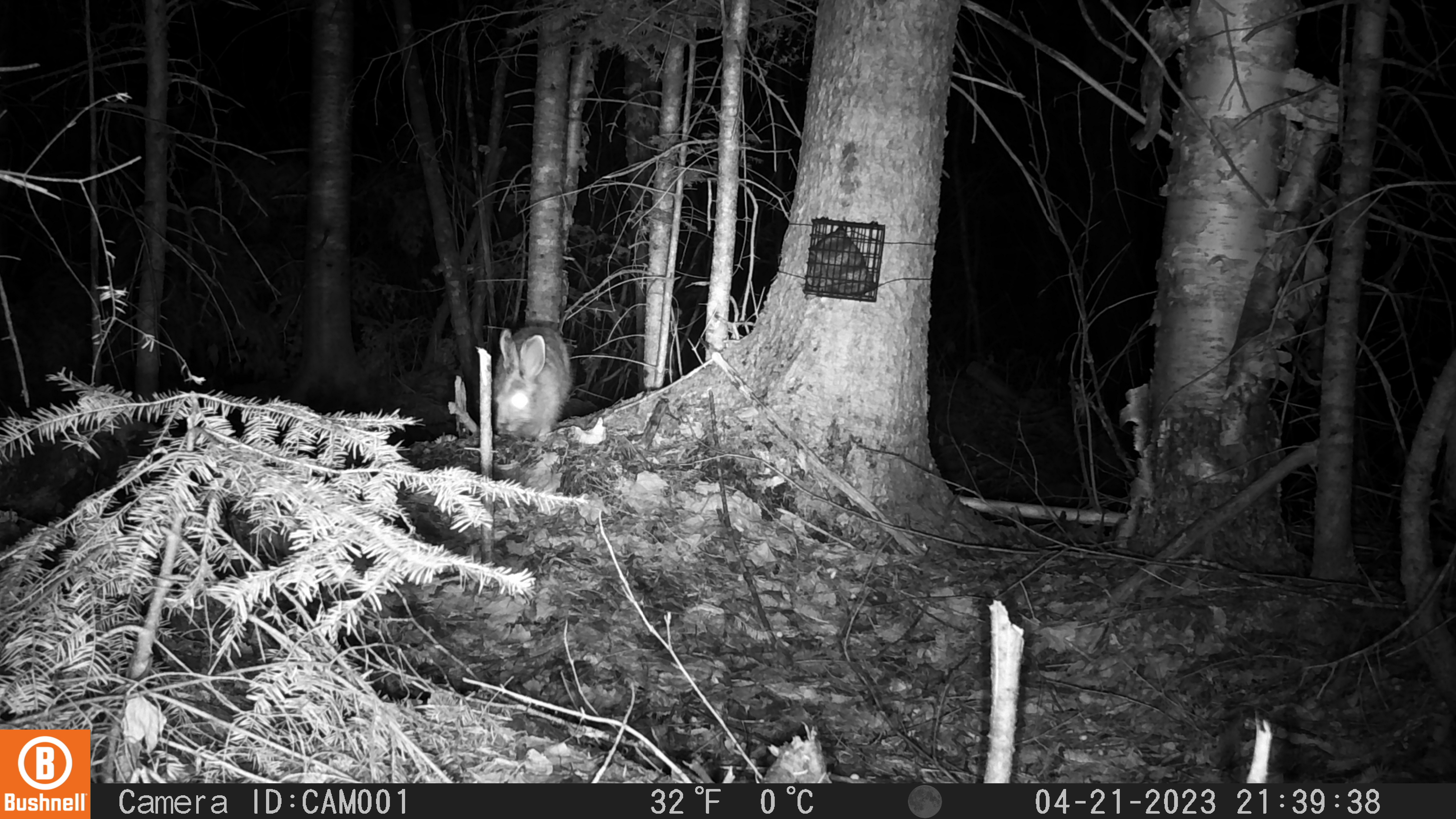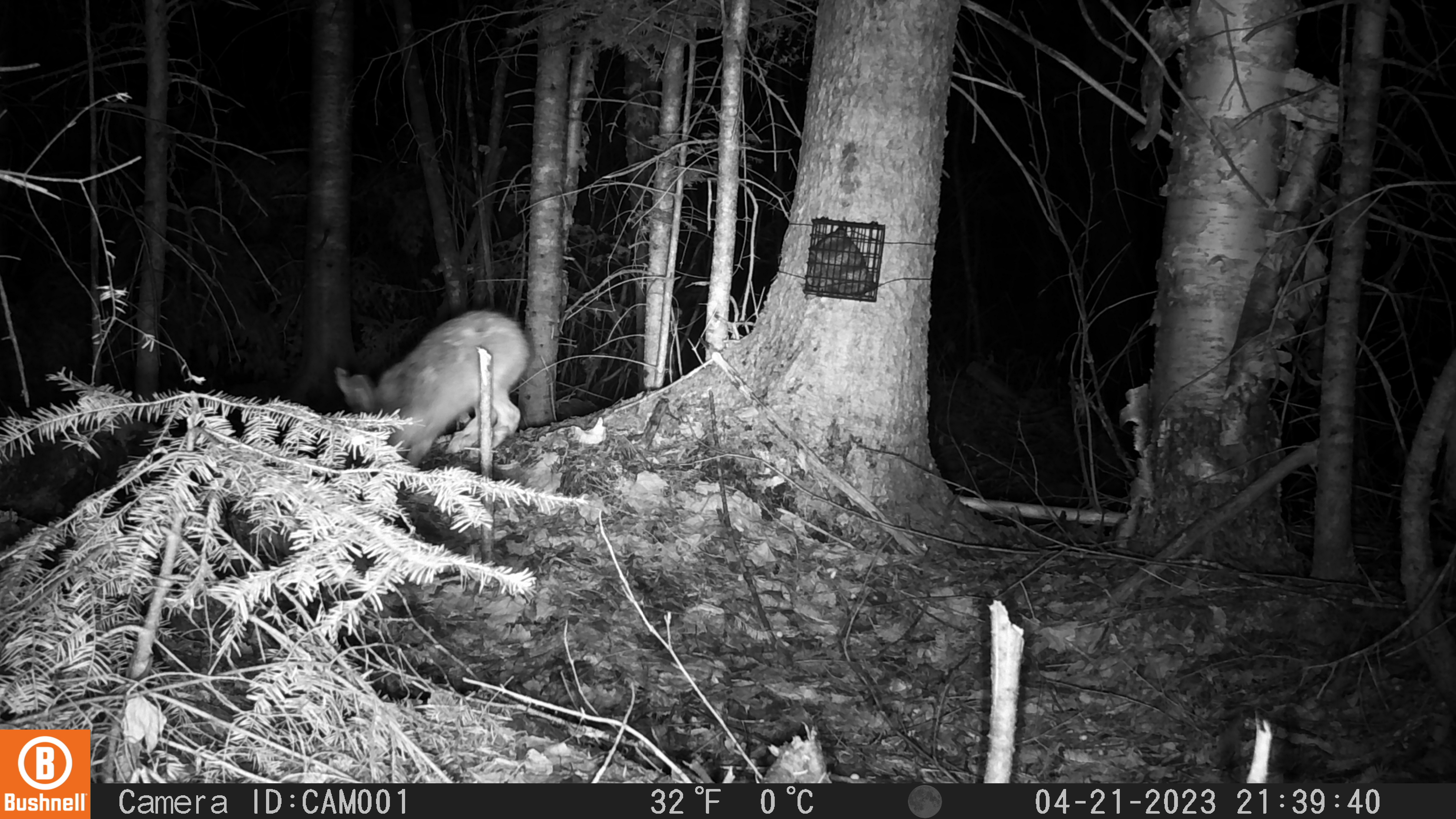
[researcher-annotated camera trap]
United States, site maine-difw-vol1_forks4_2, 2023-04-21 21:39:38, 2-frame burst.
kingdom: Animalia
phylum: Chordata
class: Mammalia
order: Lagomorpha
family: Leporidae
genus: Lepus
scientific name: Lepus americanus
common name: snowshoe hare